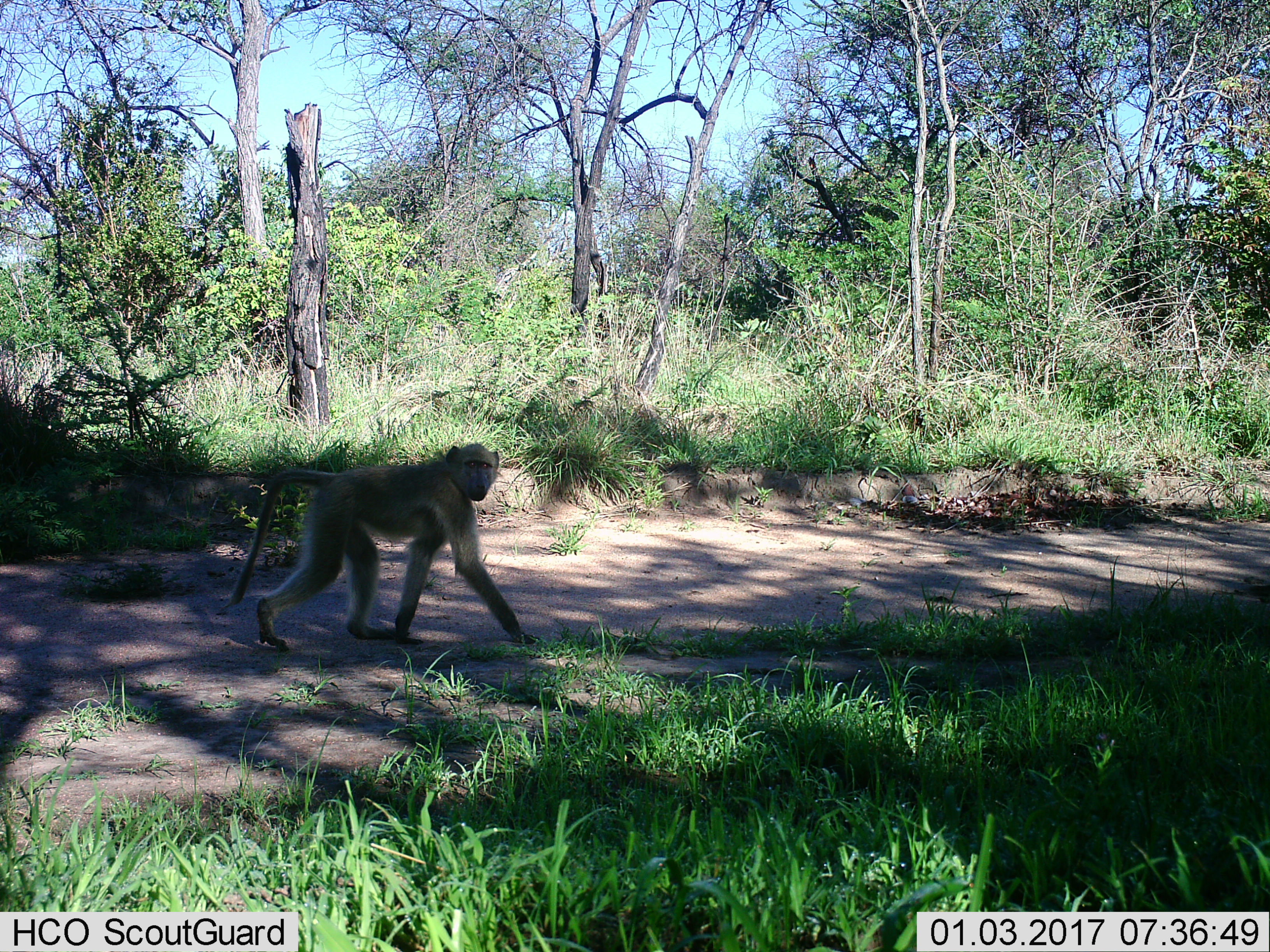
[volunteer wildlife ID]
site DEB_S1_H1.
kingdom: Animalia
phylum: Chordata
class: Mammalia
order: Primates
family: Cercopithecidae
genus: Papio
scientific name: Papio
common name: baboon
Baboon (Papio), count 1. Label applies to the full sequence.